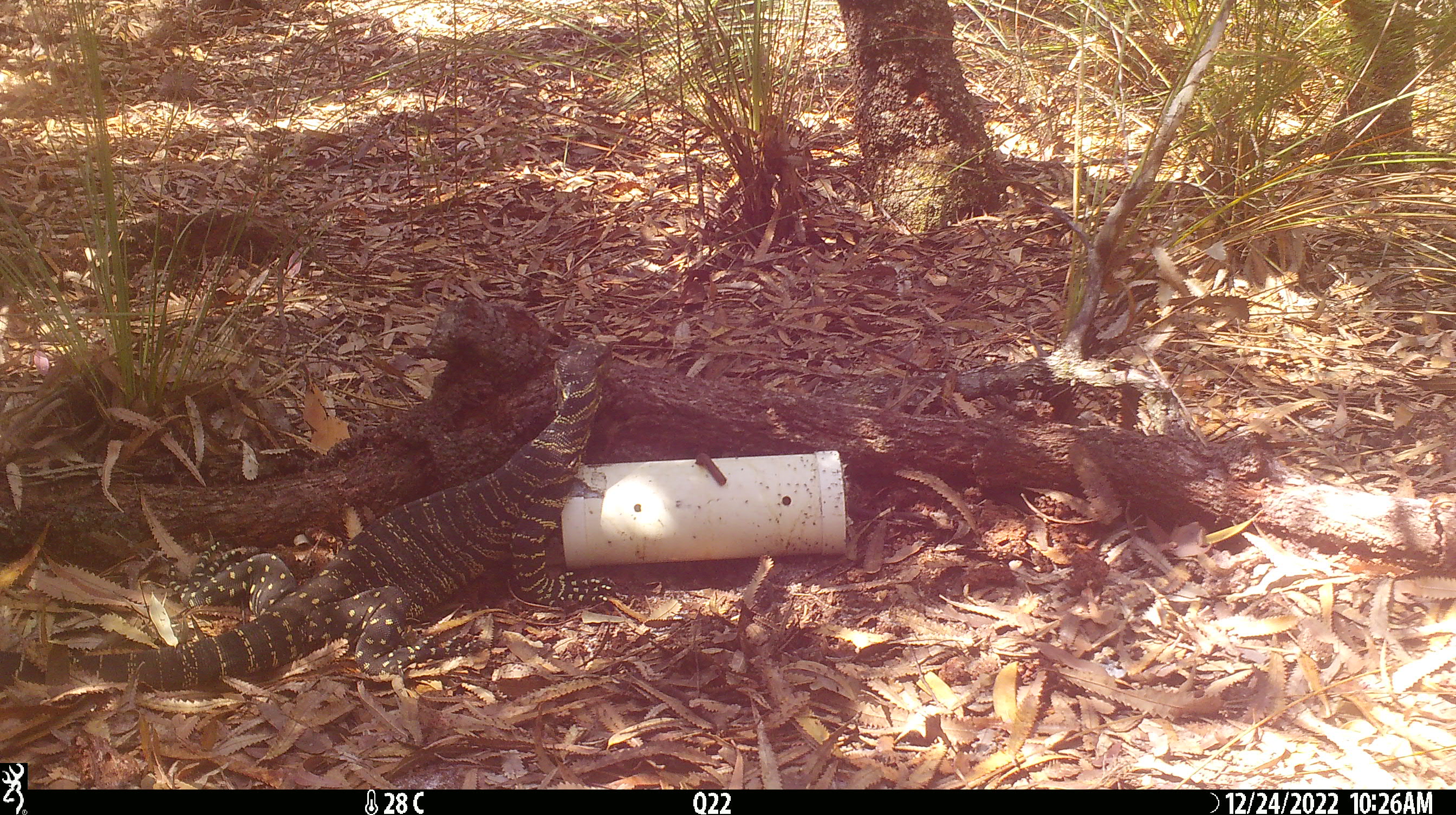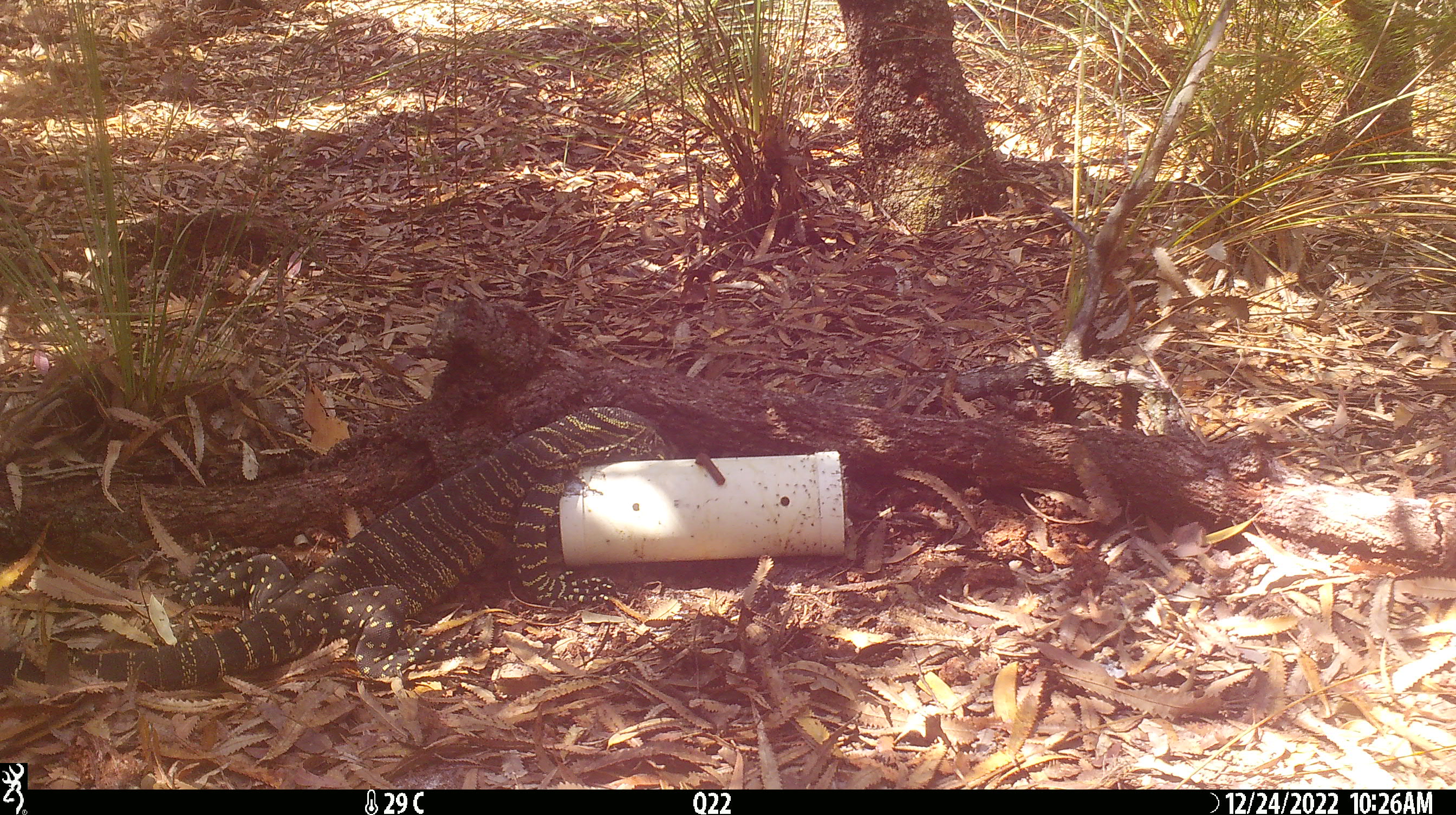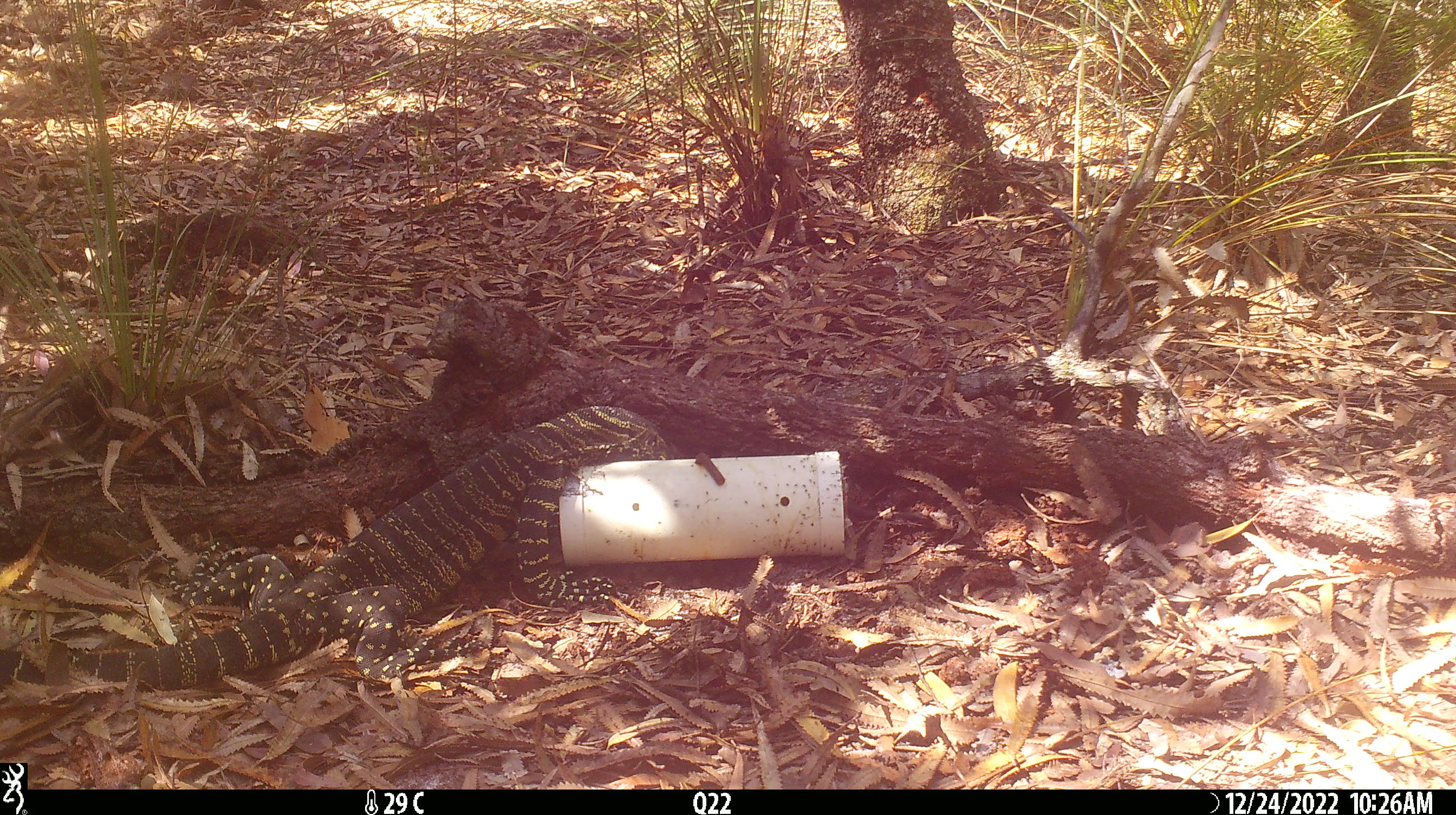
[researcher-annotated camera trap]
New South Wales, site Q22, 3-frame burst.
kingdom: Animalia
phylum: Chordata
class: Reptilia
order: Squamata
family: Varanidae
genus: Varanus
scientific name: Varanus varius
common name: lace monitor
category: goanna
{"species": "goanna (lace monitor) (Varanus varius)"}